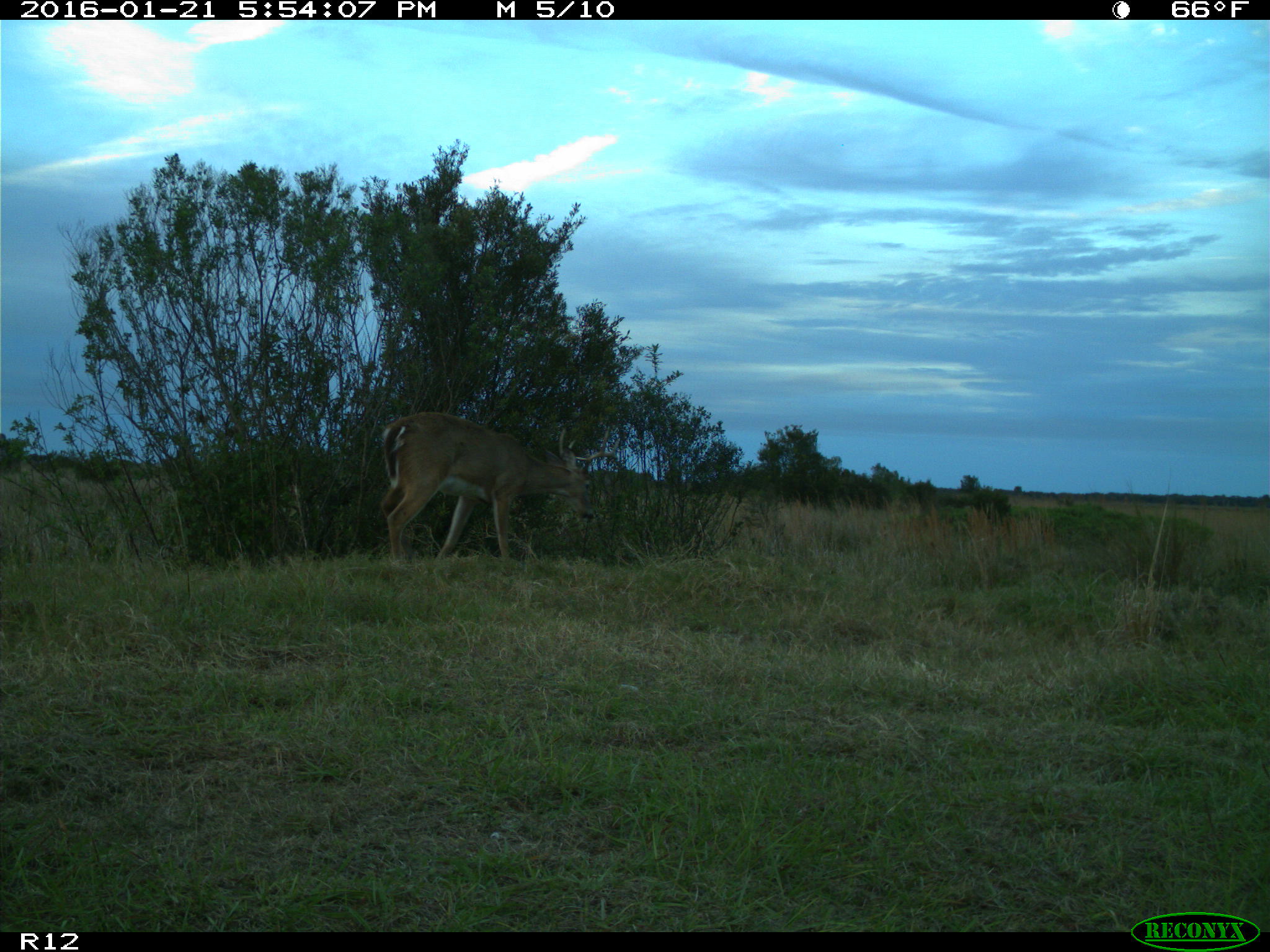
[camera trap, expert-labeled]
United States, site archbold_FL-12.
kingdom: Animalia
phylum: Chordata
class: Mammalia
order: Artiodactyla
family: Cervidae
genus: Odocoileus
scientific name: Odocoileus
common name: deer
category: unidentified deer